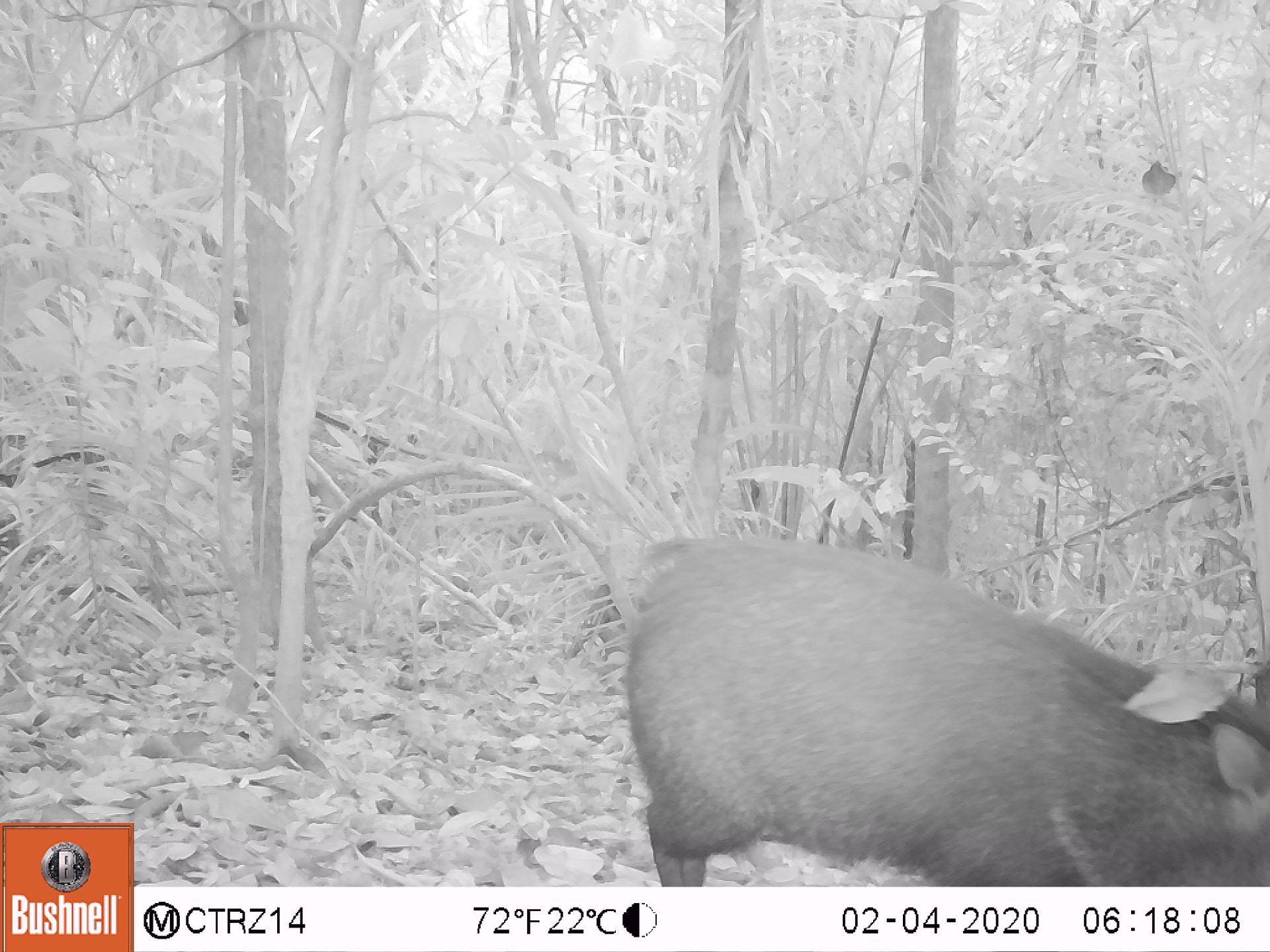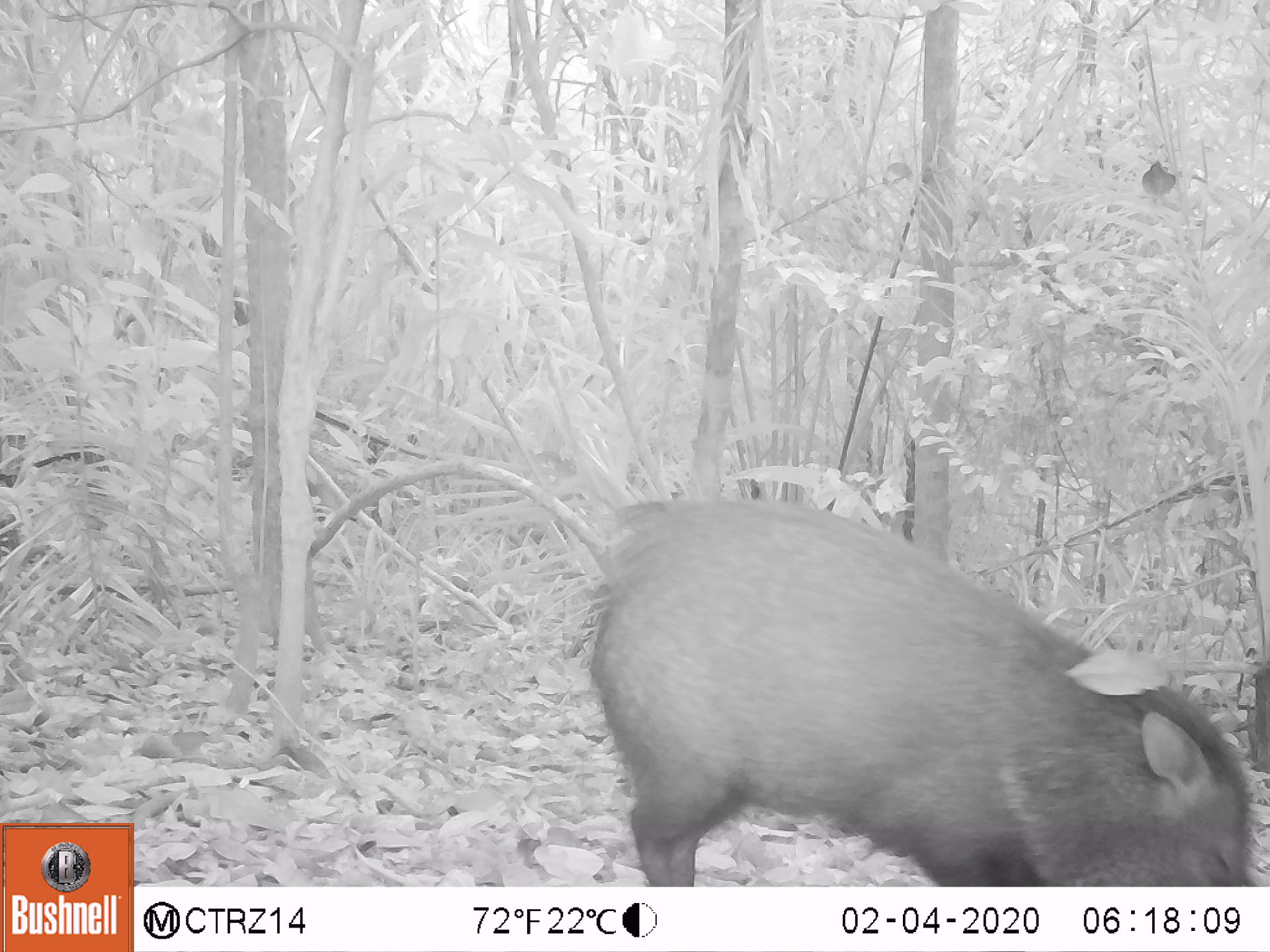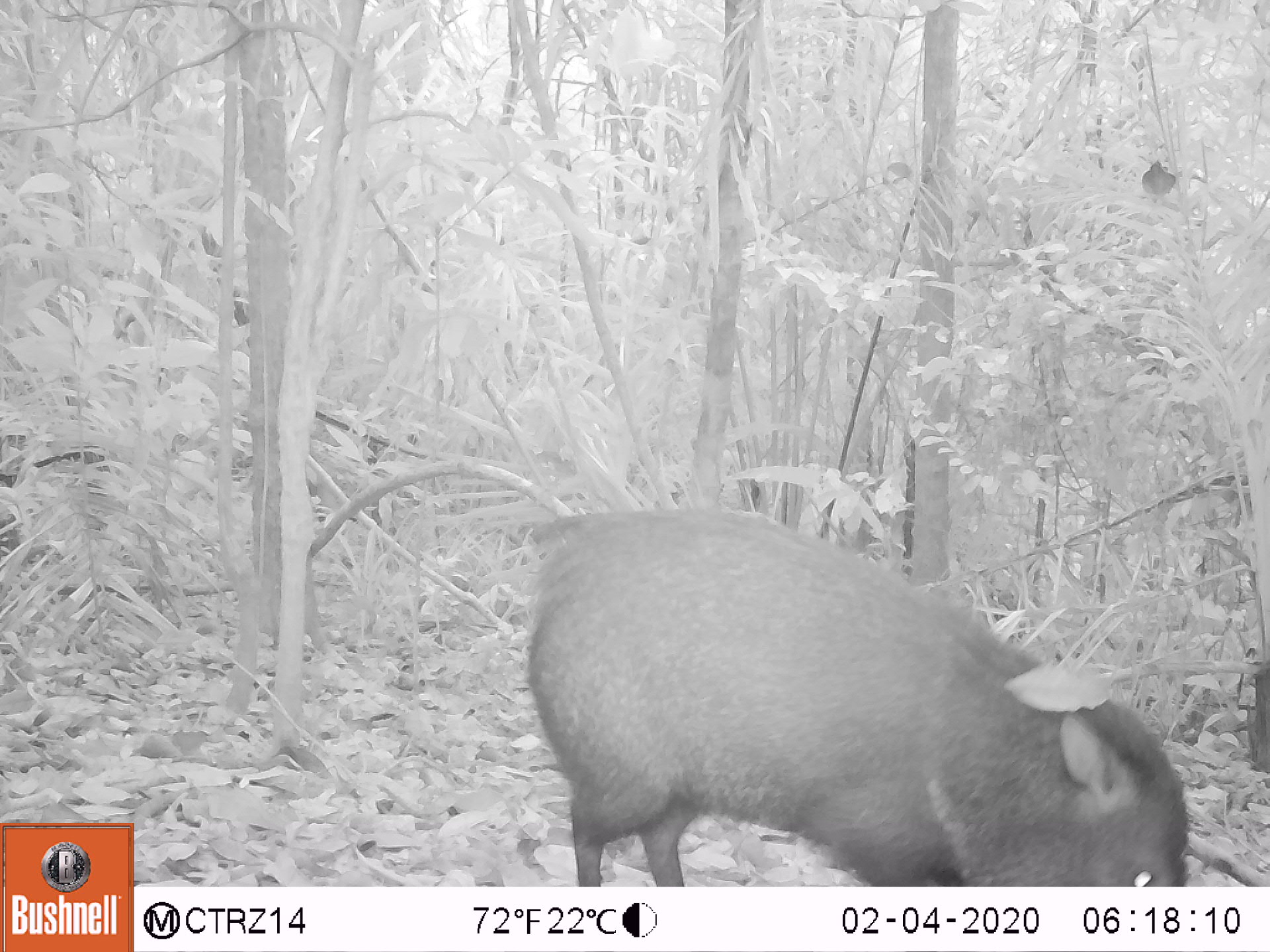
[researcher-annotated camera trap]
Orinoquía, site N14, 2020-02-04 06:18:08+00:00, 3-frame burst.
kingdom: Animalia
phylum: Chordata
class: Mammalia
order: Artiodactyla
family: Tayassuidae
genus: Pecari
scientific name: Pecari tajacu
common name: collared peccary